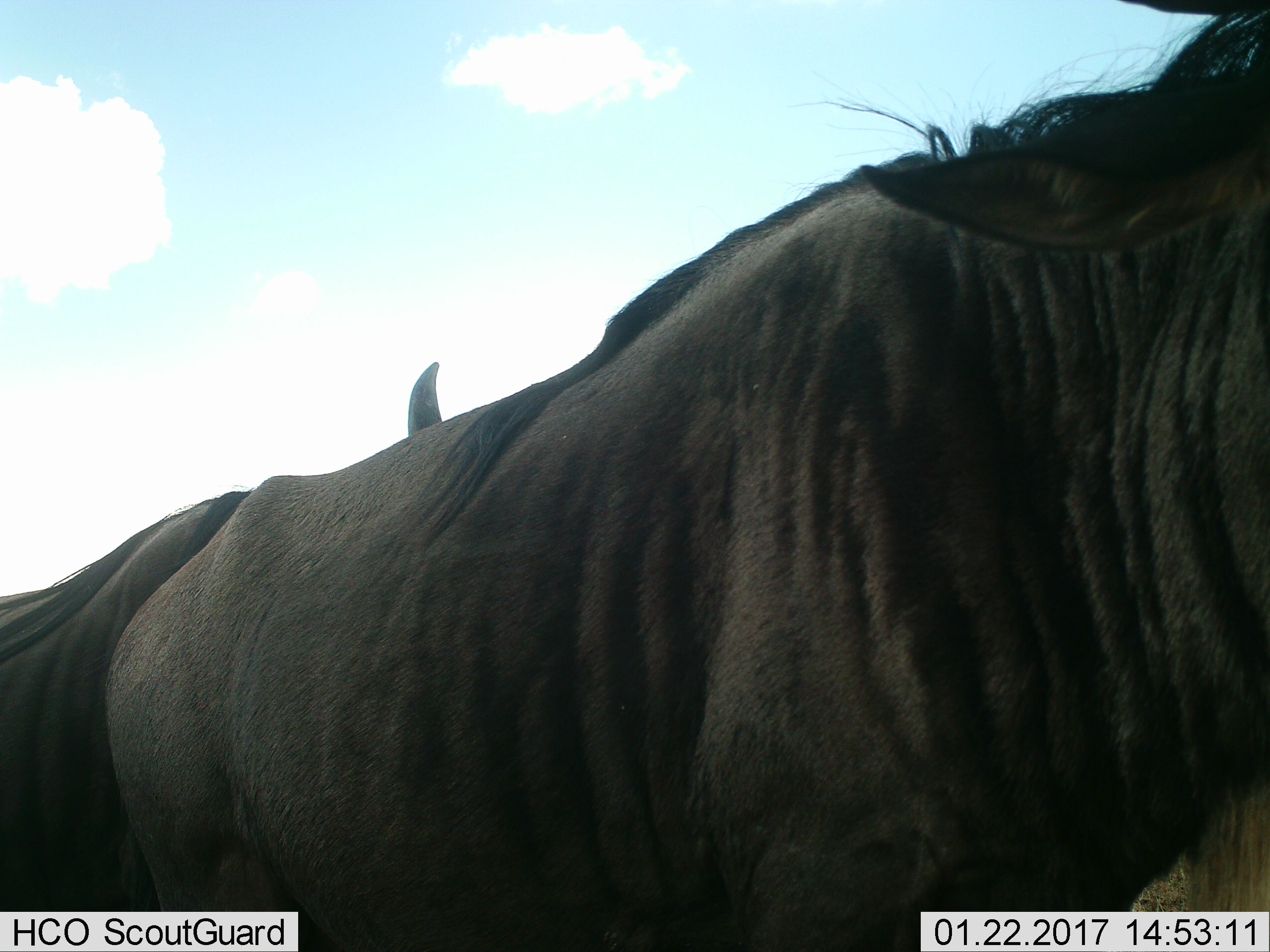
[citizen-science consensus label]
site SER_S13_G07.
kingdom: Animalia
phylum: Chordata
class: Mammalia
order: Artiodactyla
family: Bovidae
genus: Connochaetes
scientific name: Connochaetes taurinus taurinus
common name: blue wildebeest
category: wildebeestblue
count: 2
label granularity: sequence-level